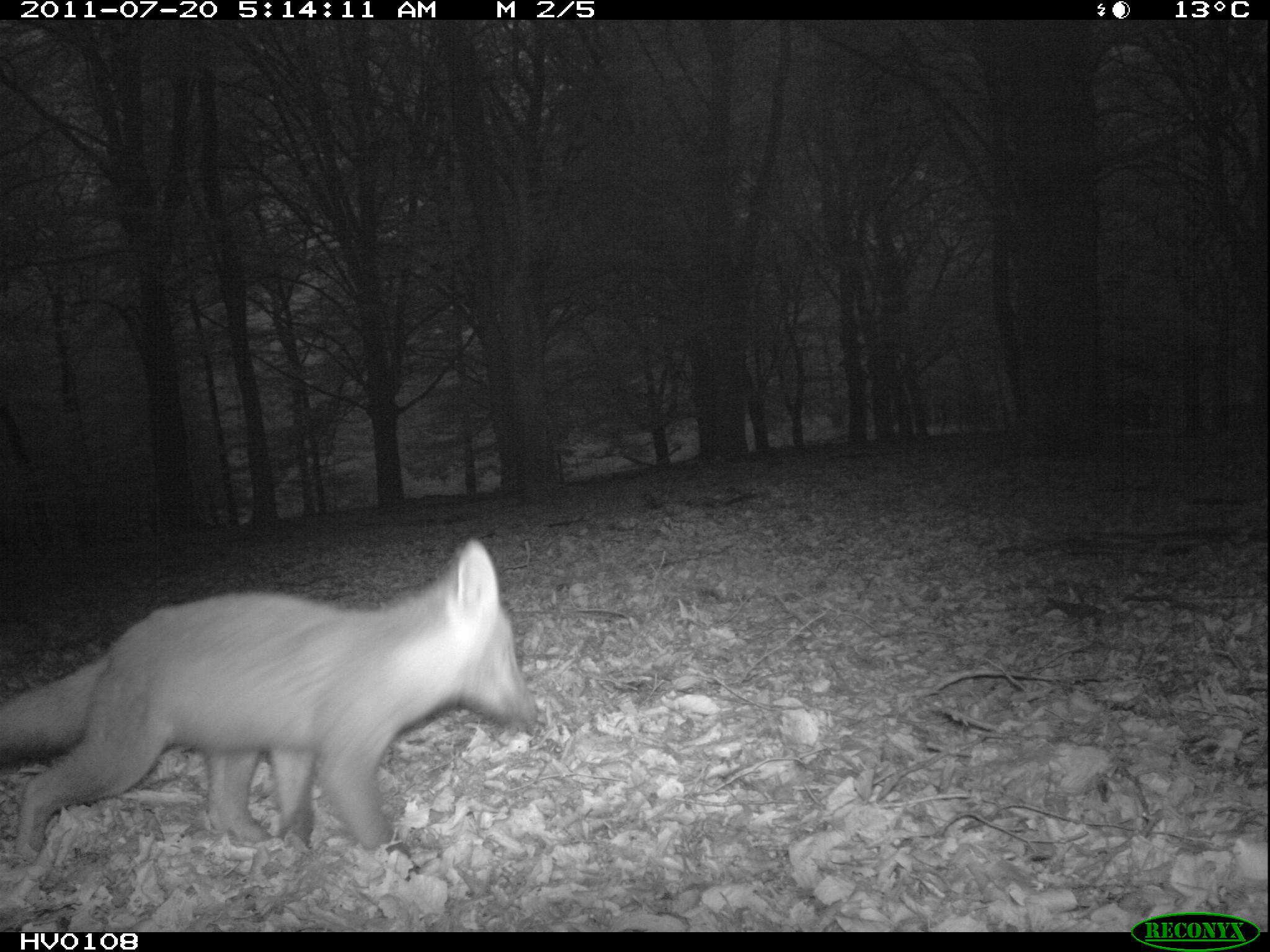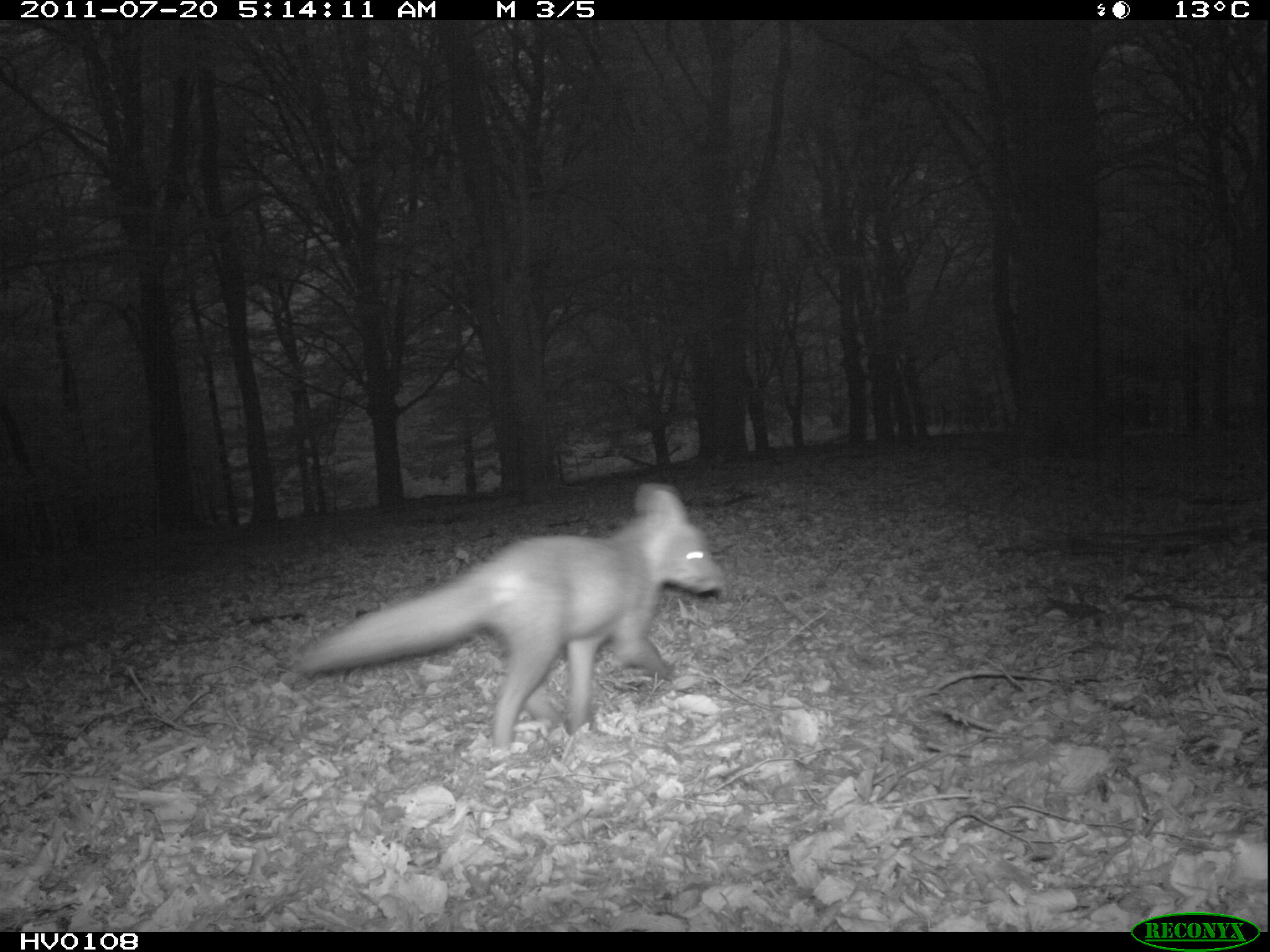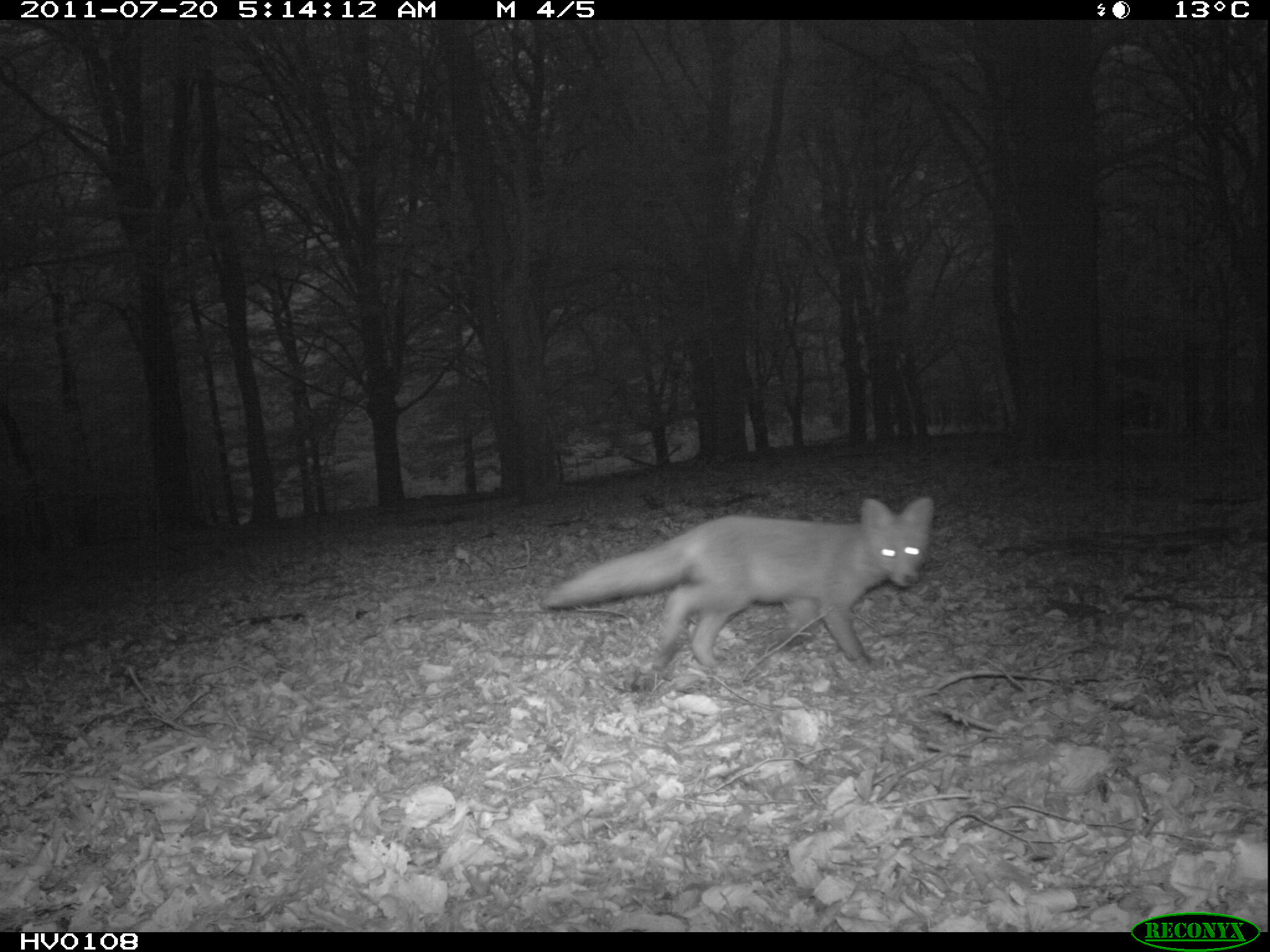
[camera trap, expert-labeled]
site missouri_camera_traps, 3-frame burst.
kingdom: Animalia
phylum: Chordata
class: Mammalia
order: Carnivora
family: Canidae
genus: Vulpes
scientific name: Vulpes vulpes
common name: red fox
Red fox (Vulpes vulpes). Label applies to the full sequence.